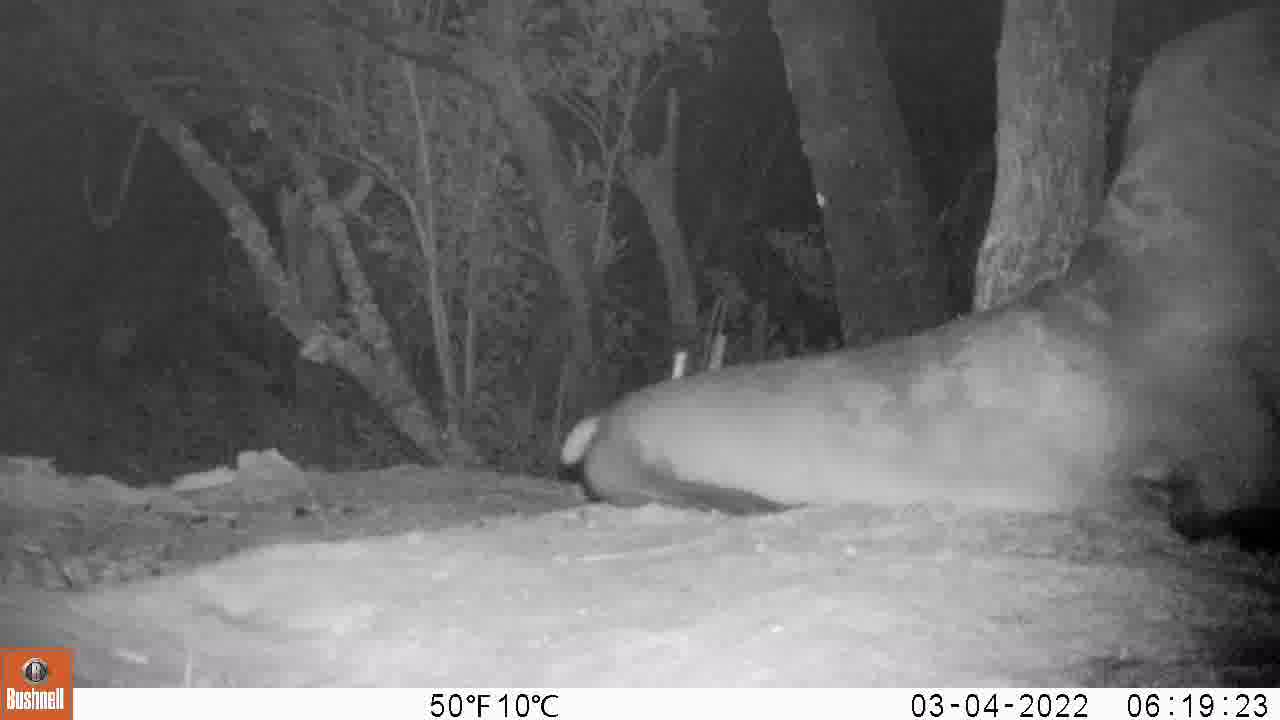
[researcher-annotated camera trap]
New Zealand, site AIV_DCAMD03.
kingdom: Animalia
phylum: Chordata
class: Mammalia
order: Carnivora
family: Otariidae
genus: Phocarctos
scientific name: Phocarctos hookeri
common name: new zealand sea lion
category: sealion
Sealion (new zealand sea lion) (Phocarctos hookeri).